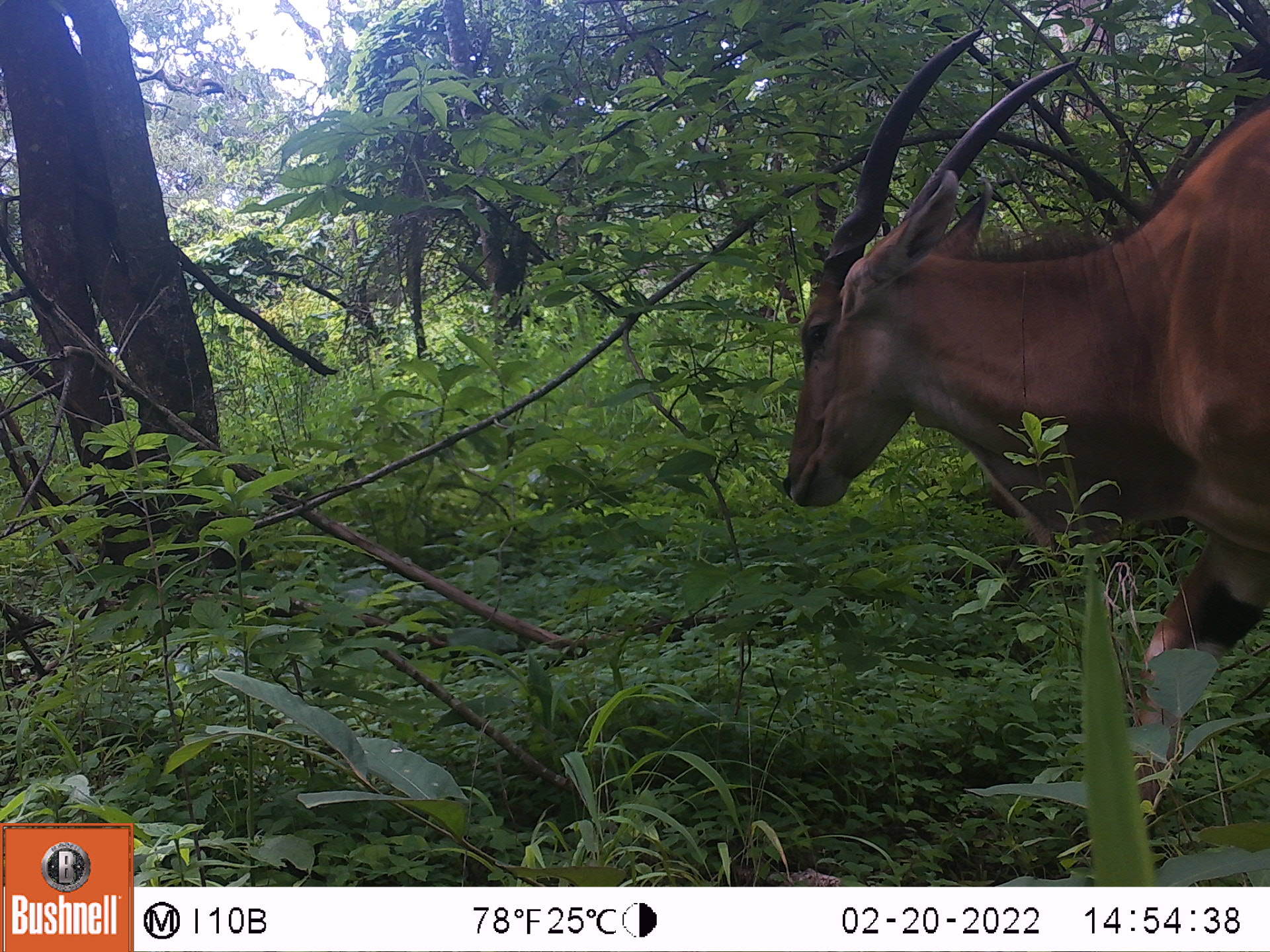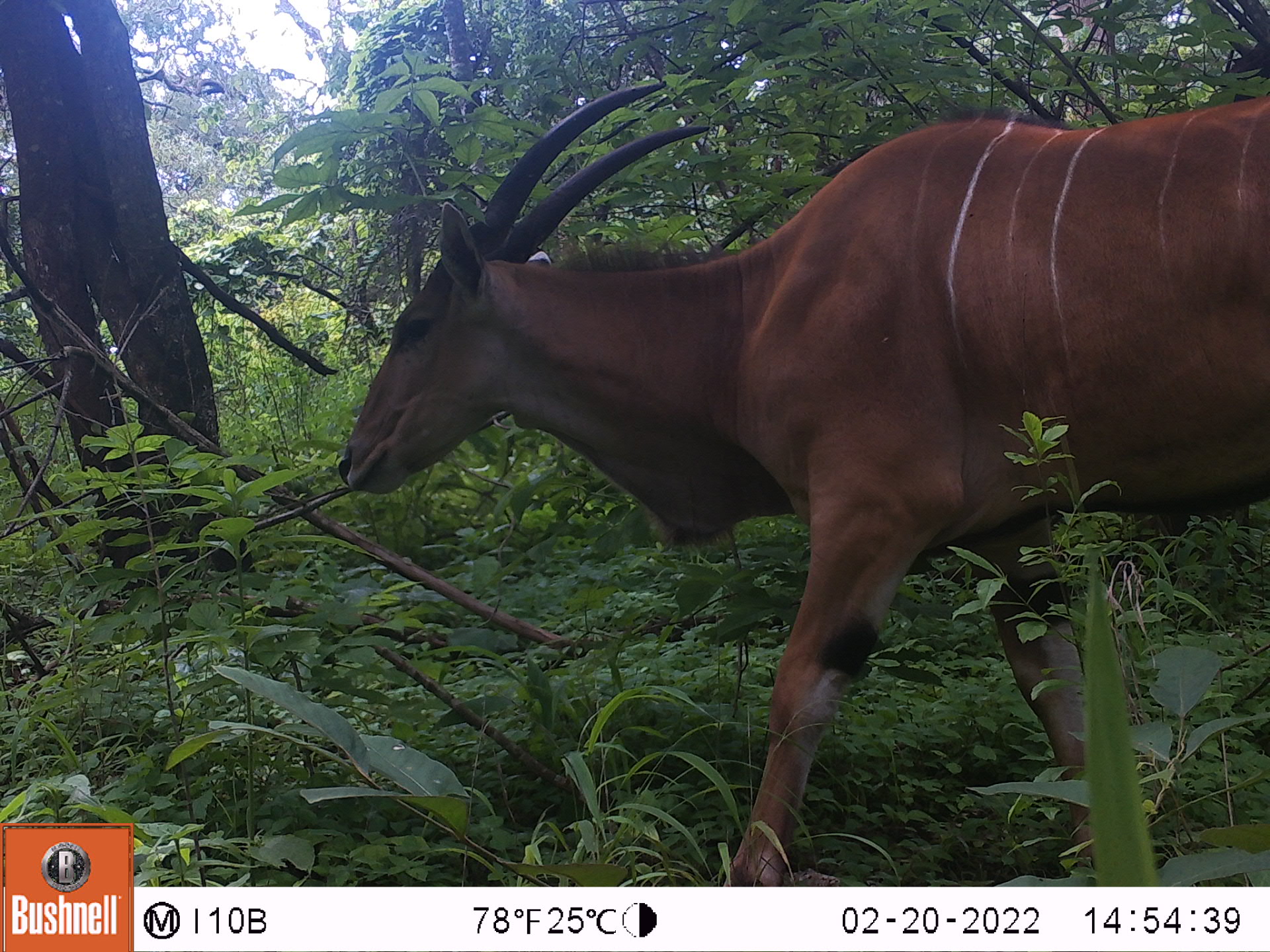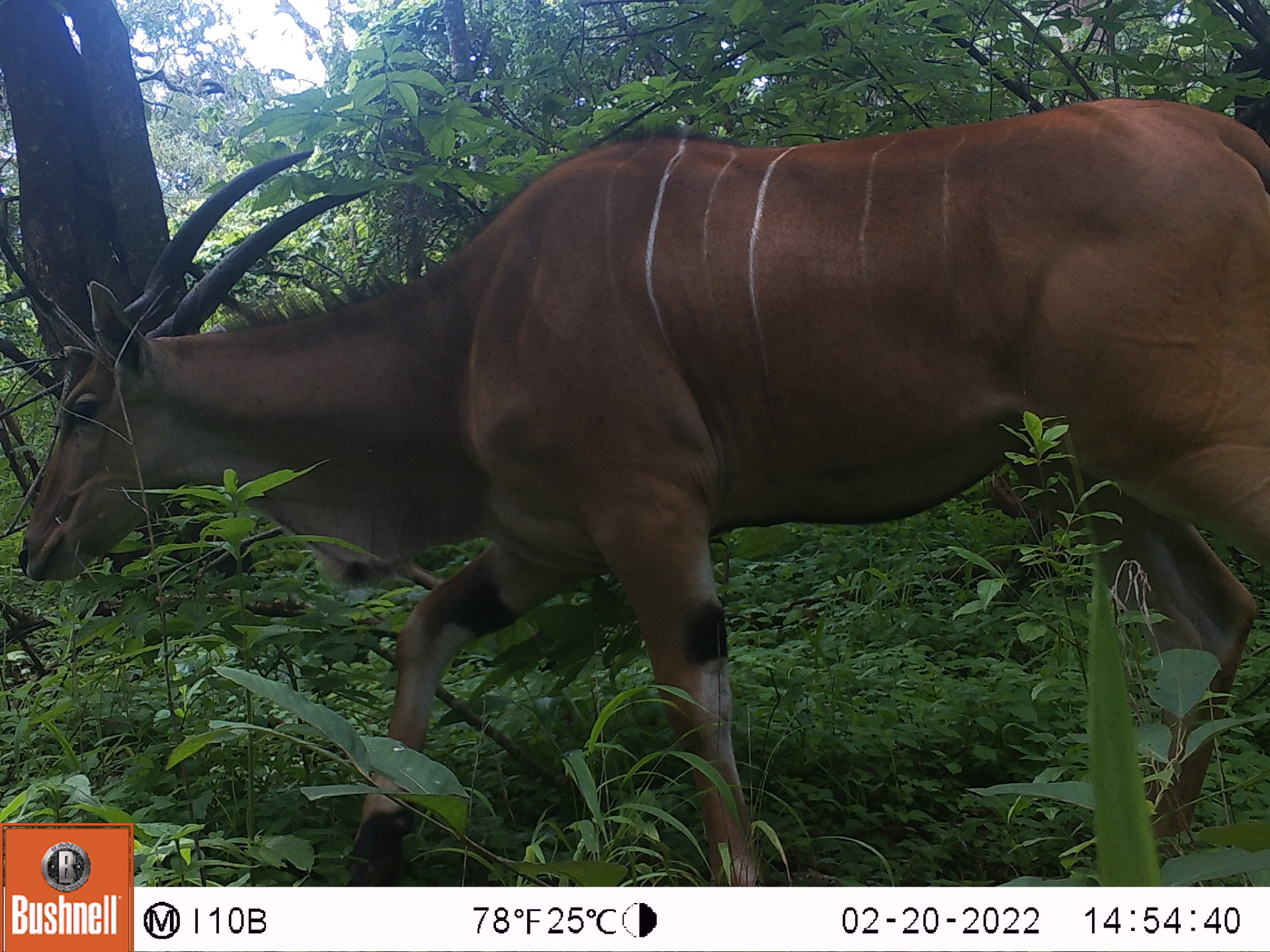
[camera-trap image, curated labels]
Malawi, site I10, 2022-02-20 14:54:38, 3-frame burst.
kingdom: Animalia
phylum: Chordata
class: Mammalia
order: Artiodactyla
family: Bovidae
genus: Tragelaphus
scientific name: Tragelaphus oryx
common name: common eland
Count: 1.